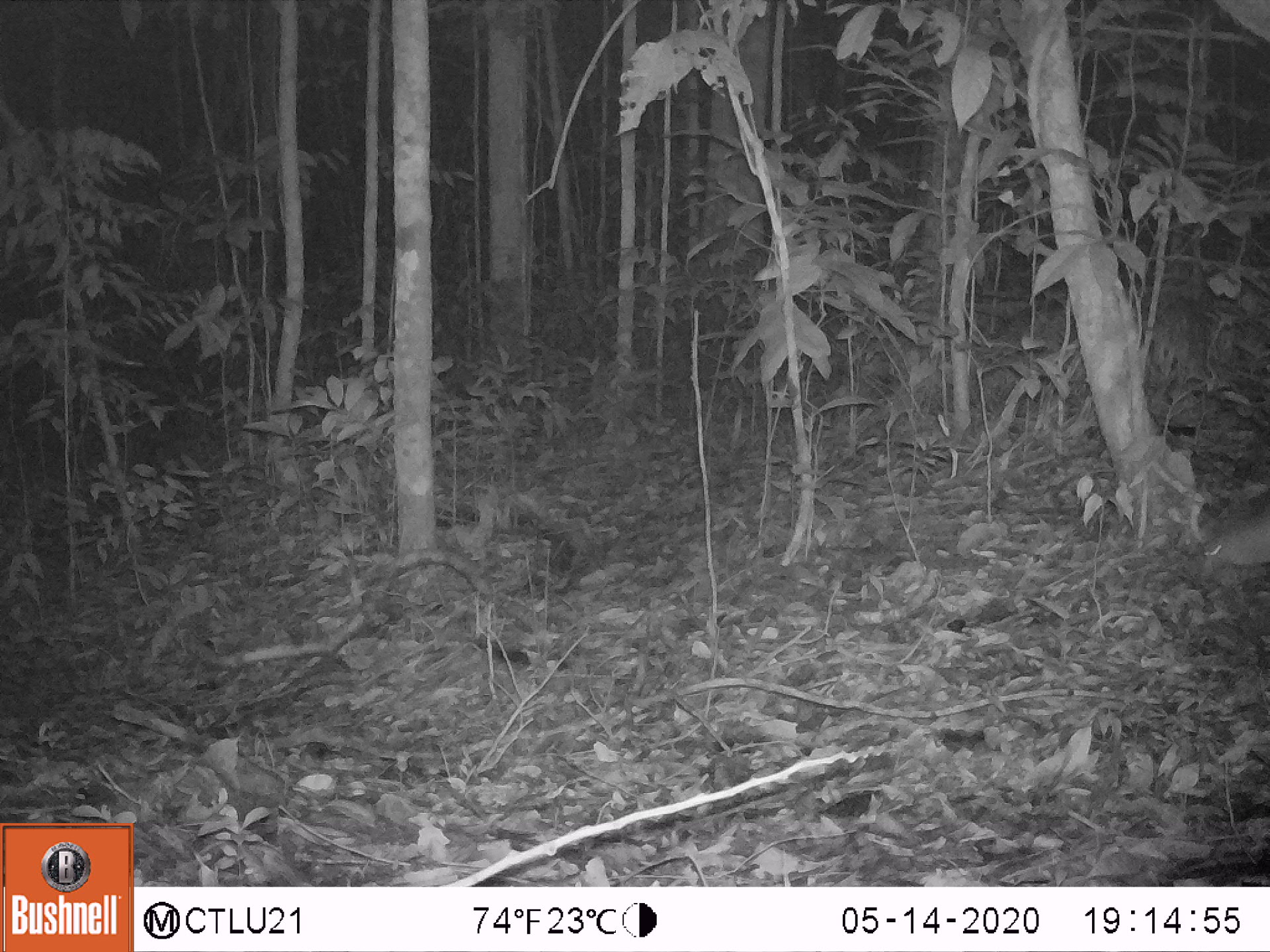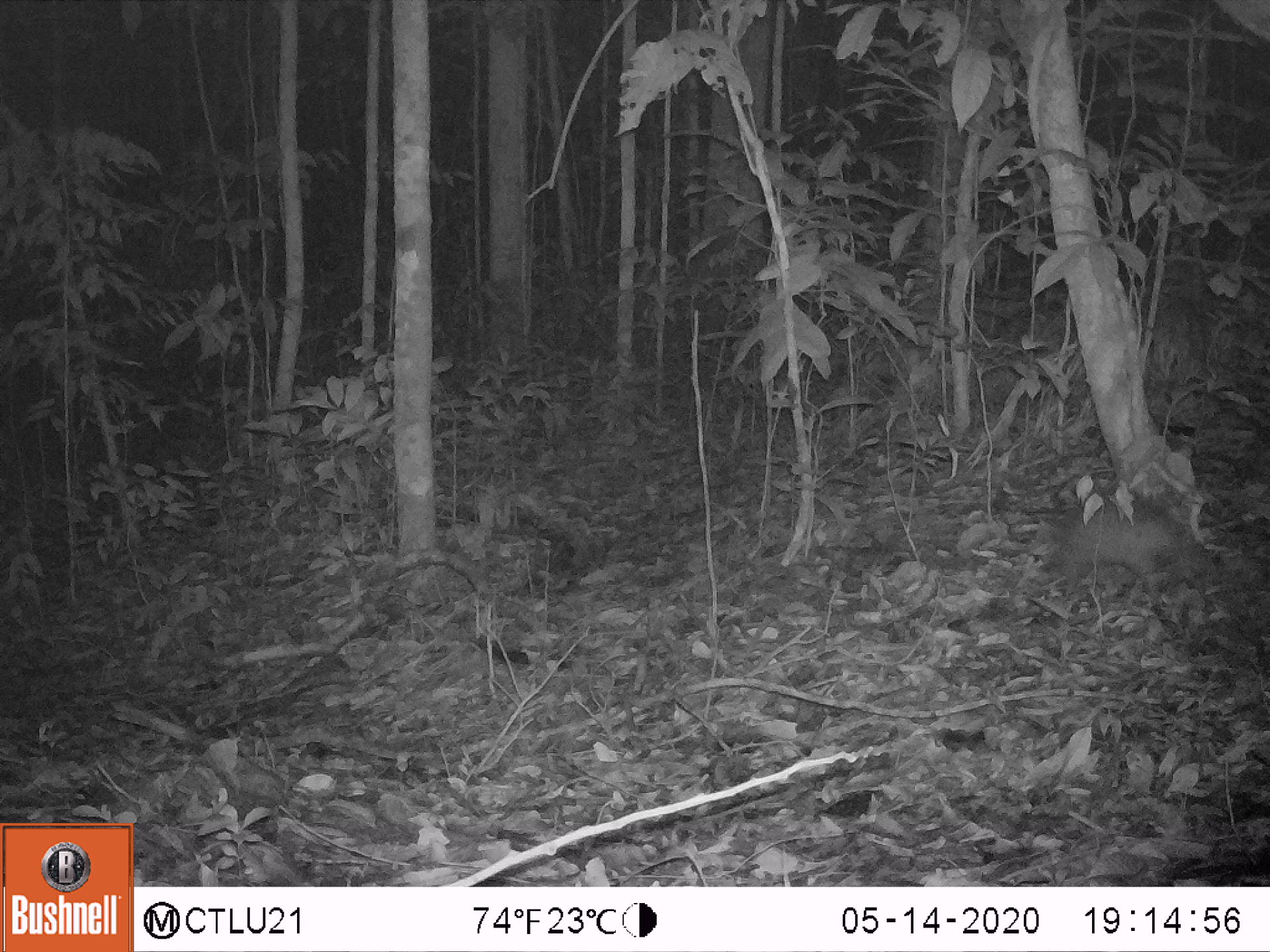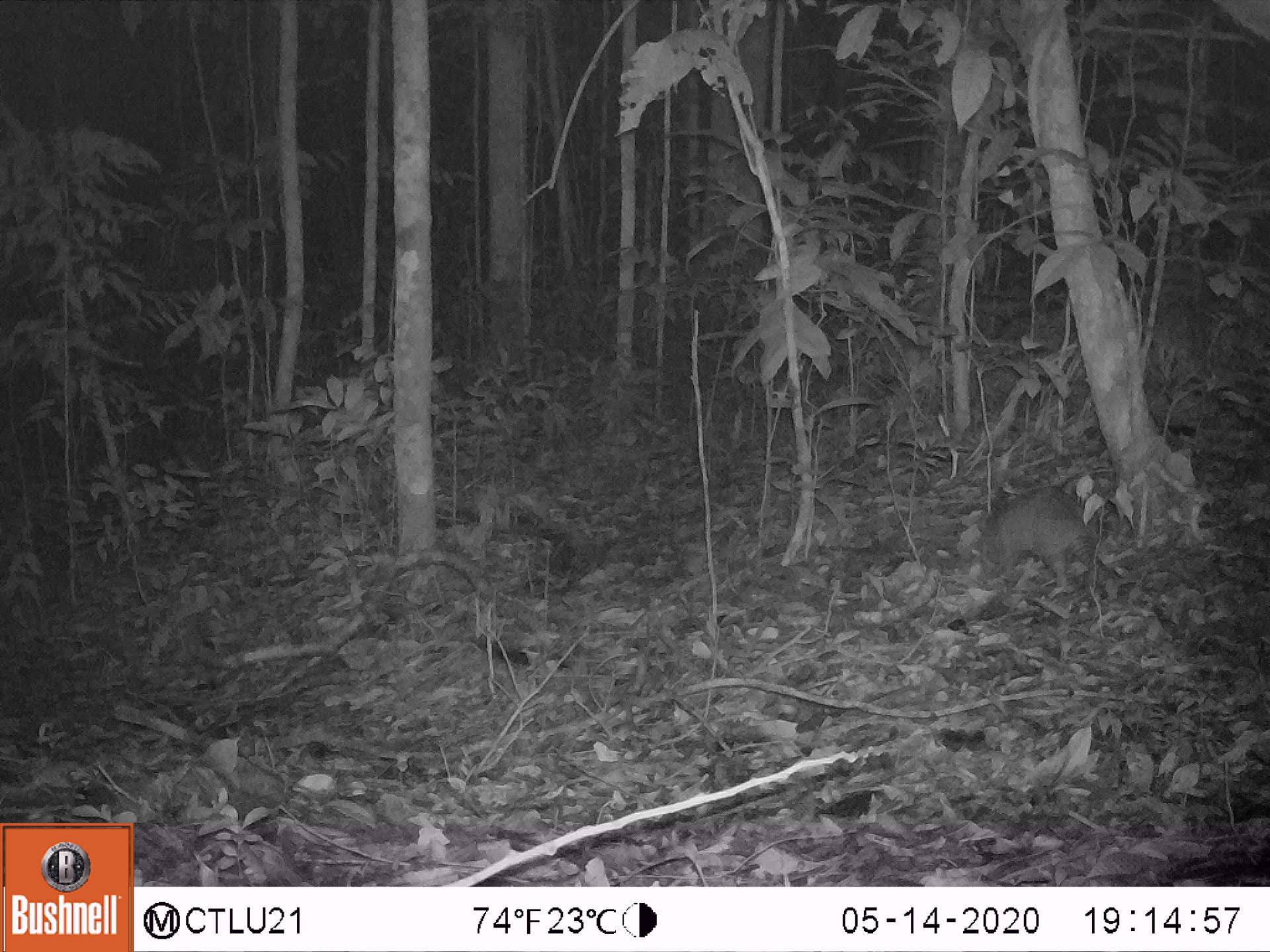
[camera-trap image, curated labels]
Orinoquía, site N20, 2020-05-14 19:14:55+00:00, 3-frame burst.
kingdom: Animalia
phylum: Chordata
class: Mammalia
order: Cingulata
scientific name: Cingulata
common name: armadillo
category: unknown armadillo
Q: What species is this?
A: Unknown armadillo (armadillo) (Cingulata).